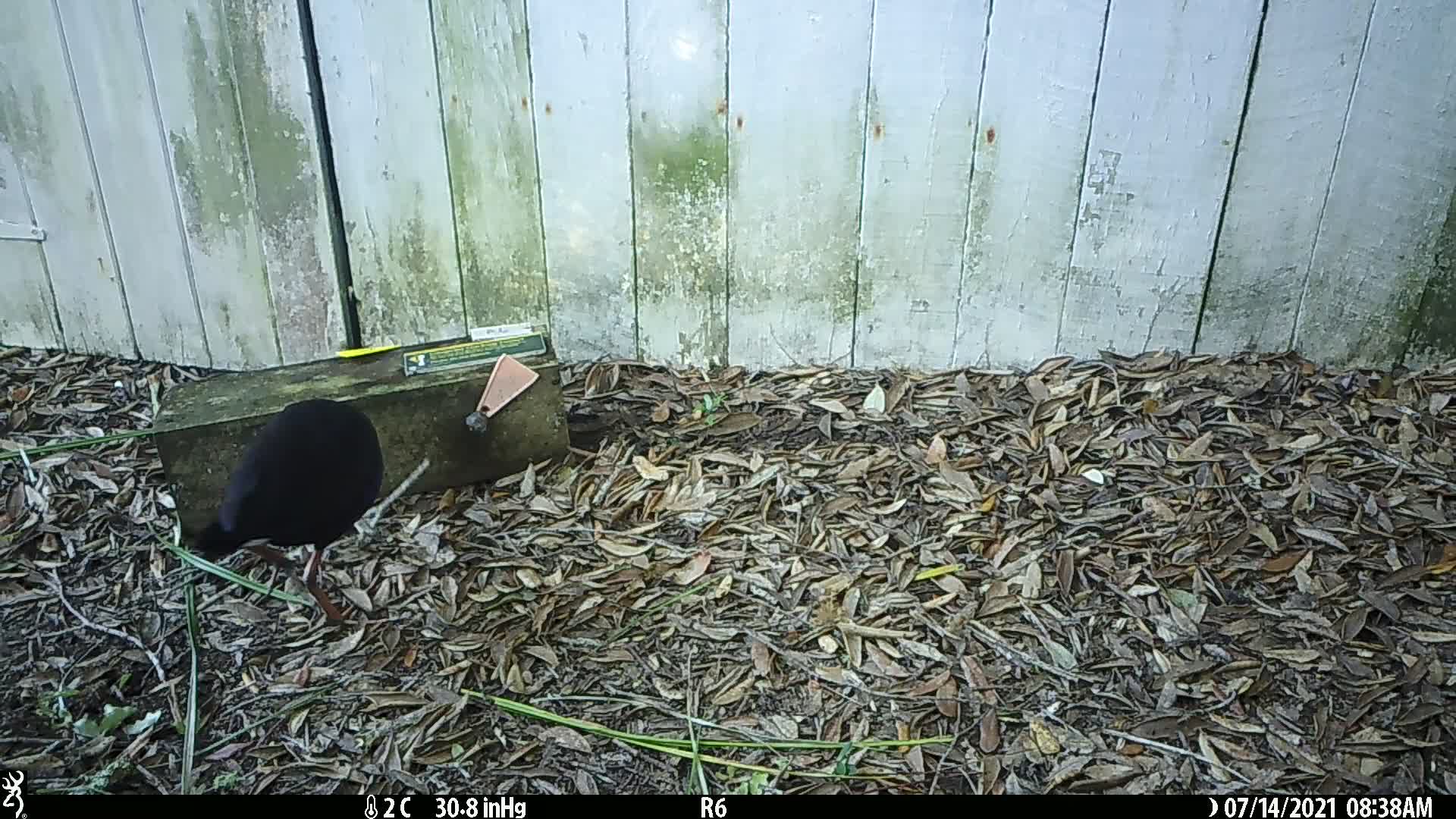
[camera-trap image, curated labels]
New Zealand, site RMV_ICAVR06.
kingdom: Animalia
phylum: Chordata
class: Aves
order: Gruiformes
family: Rallidae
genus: Porphyrio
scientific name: Porphyrio melanotus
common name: australasian swamphen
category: pukeko